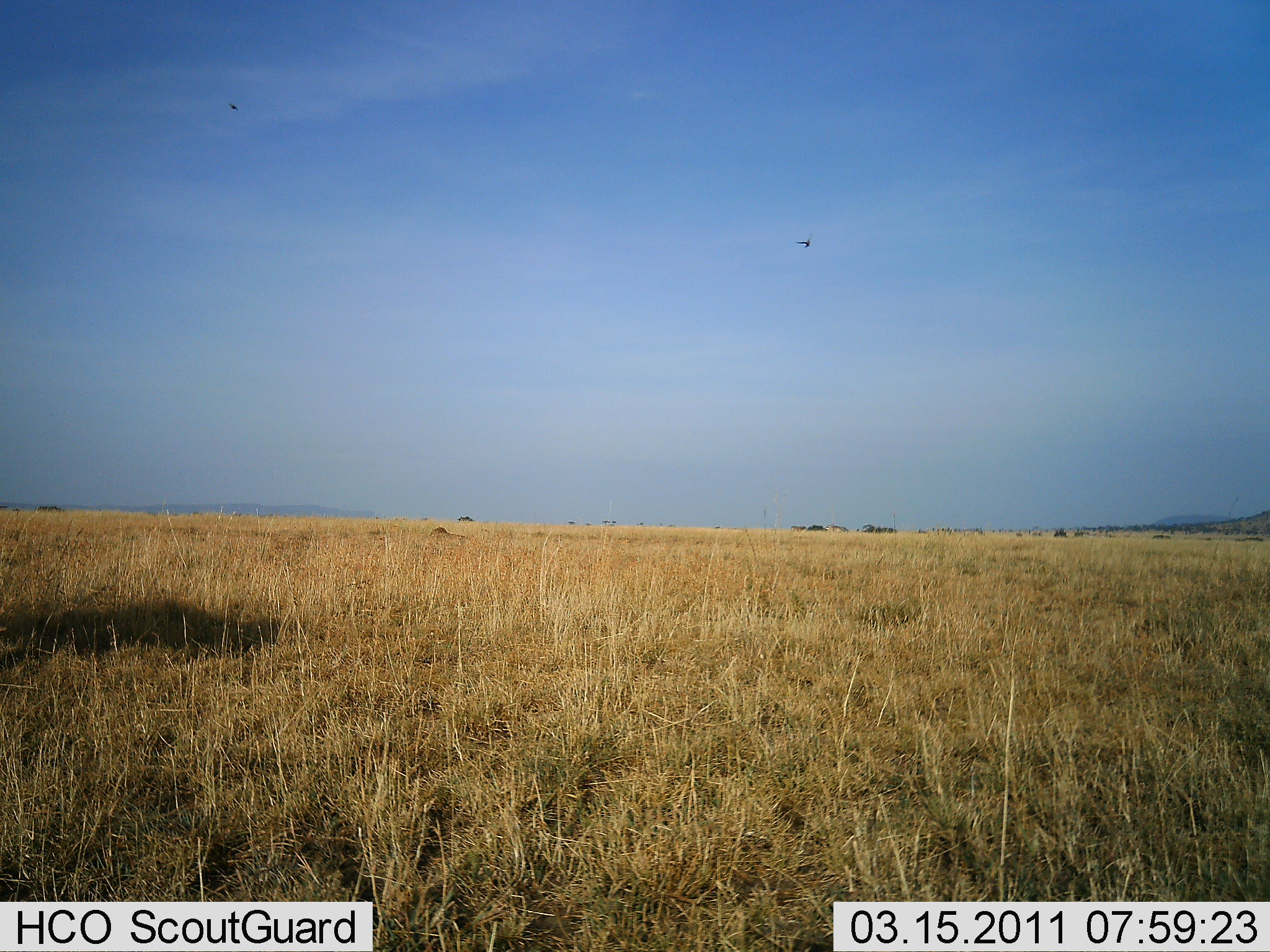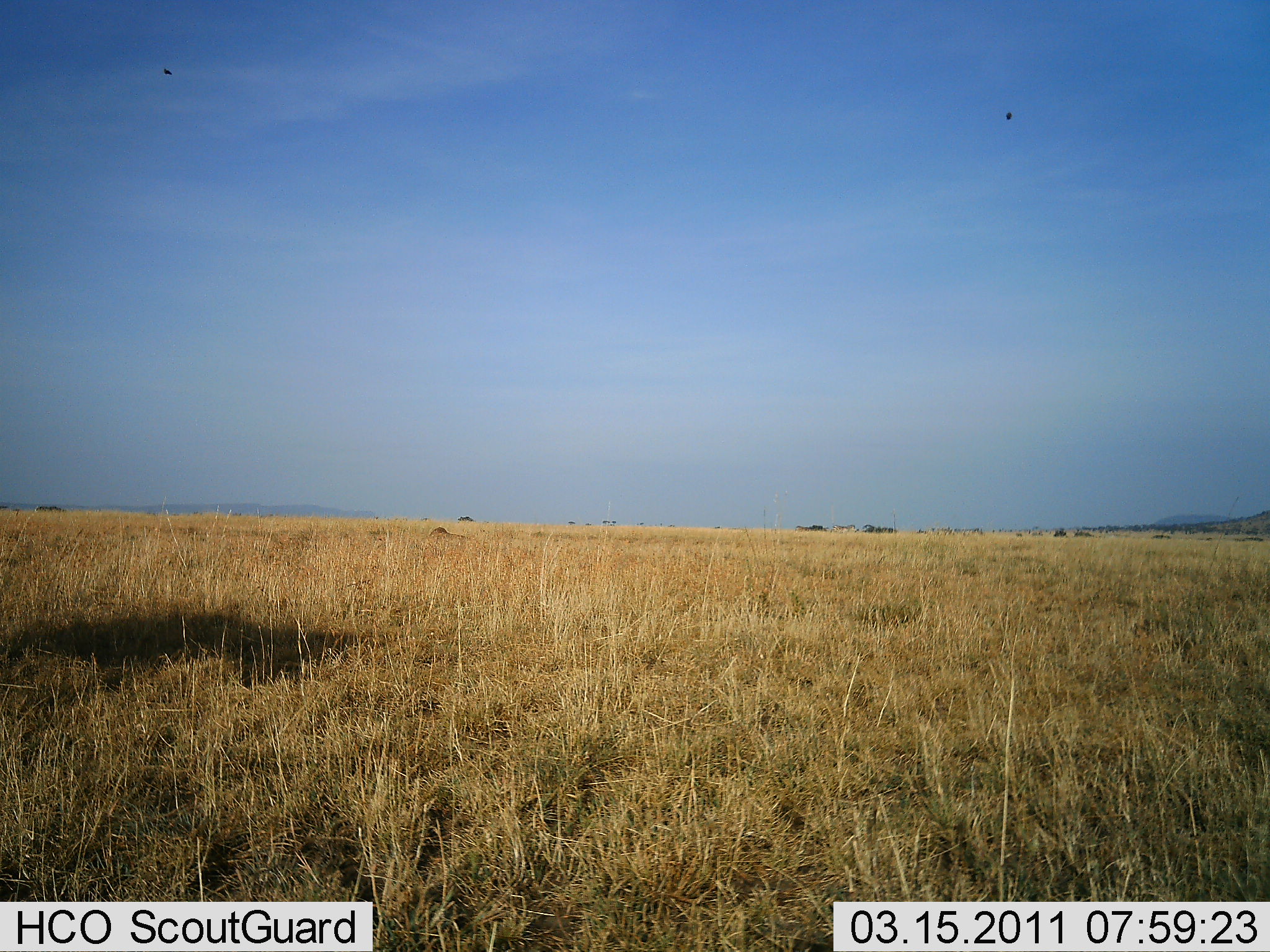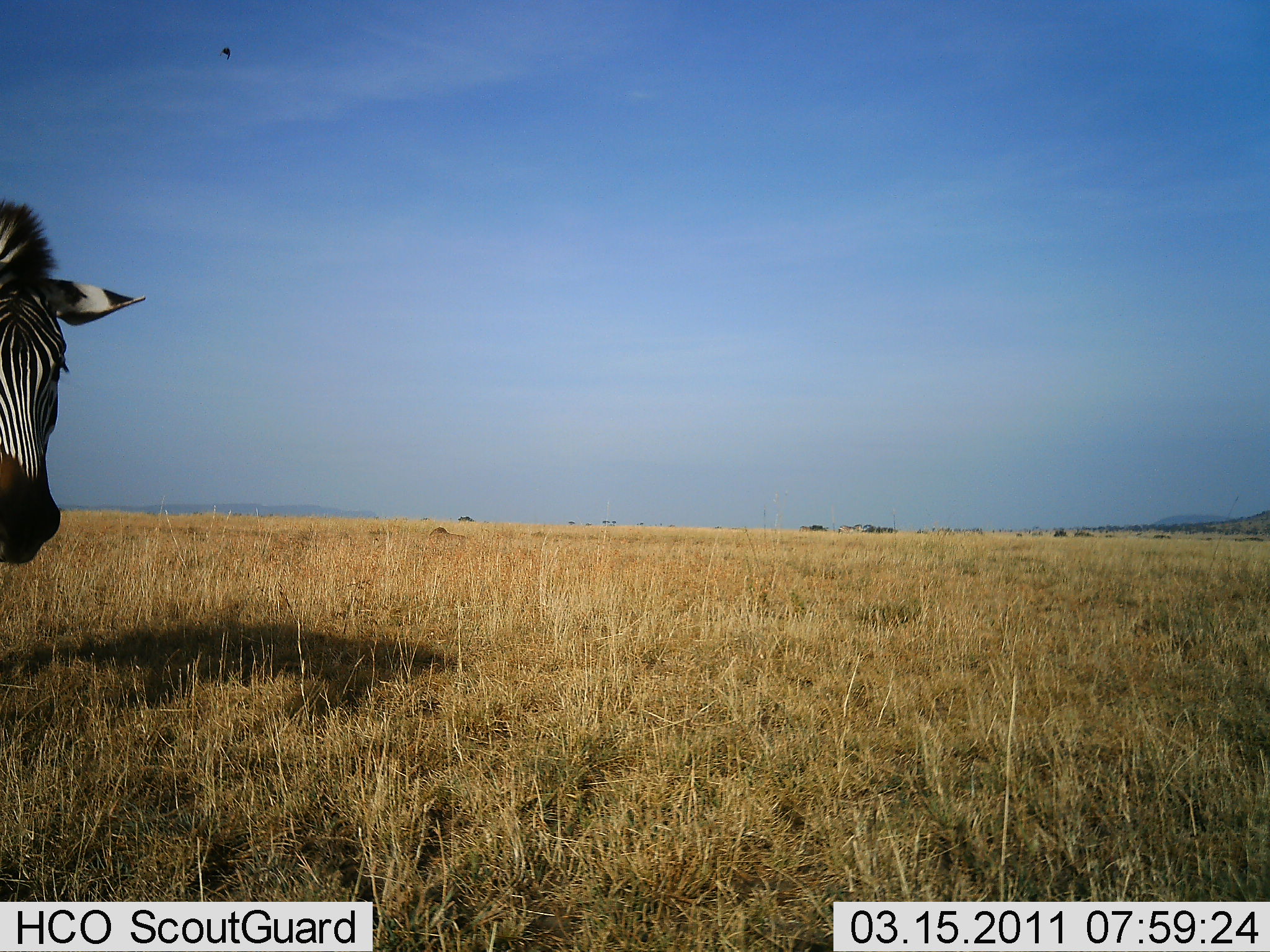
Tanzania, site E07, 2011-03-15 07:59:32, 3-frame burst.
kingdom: Animalia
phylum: Chordata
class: Mammalia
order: Perissodactyla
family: Equidae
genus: Equus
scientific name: Equus quagga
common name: plains zebra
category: zebra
Zebra (plains zebra) (Equus quagga), count 1. Behavior (volunteer vote fractions): standing 20%, resting 0%, moving 80%, interacting 0%. Young present (vote fraction): 0%. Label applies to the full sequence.